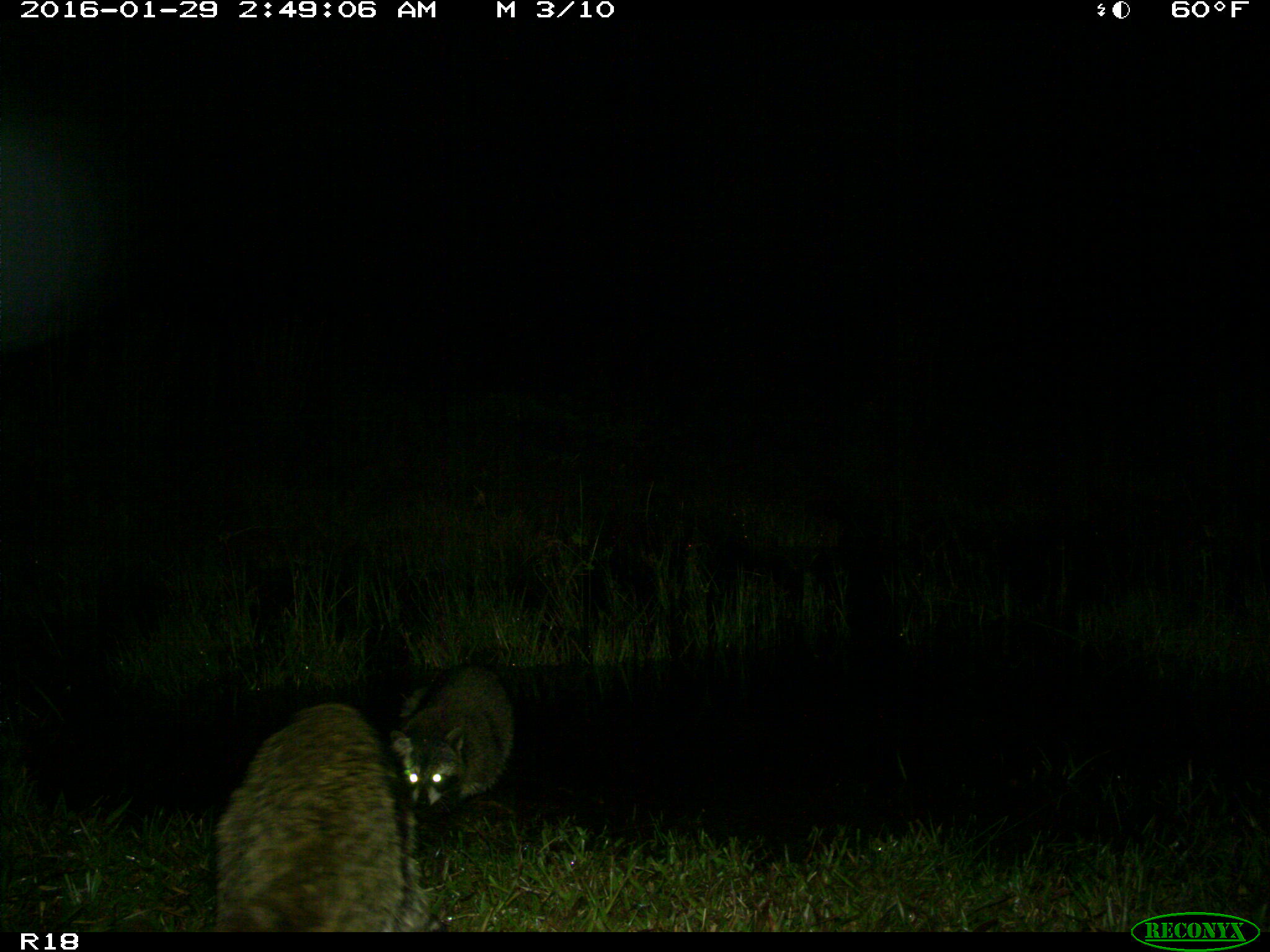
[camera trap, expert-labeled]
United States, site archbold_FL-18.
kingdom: Animalia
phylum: Chordata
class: Mammalia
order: Carnivora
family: Procyonidae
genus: Procyon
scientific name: Procyon lotor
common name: common raccoon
Procyon lotor (common raccoon).